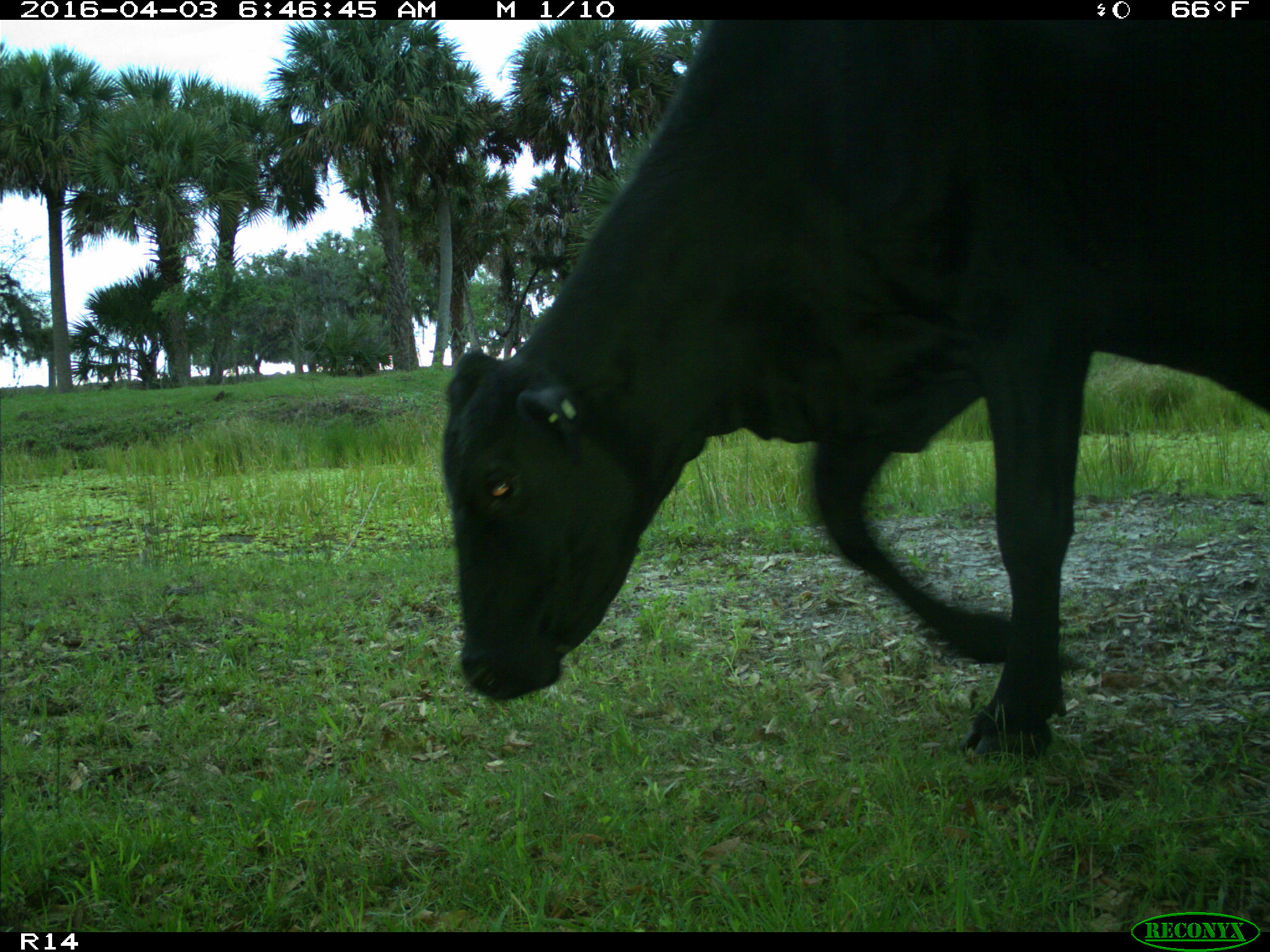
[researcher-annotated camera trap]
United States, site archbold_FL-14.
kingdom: Animalia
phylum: Chordata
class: Mammalia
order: Artiodactyla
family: Bovidae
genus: Bos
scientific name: Bos taurus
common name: domestic cow